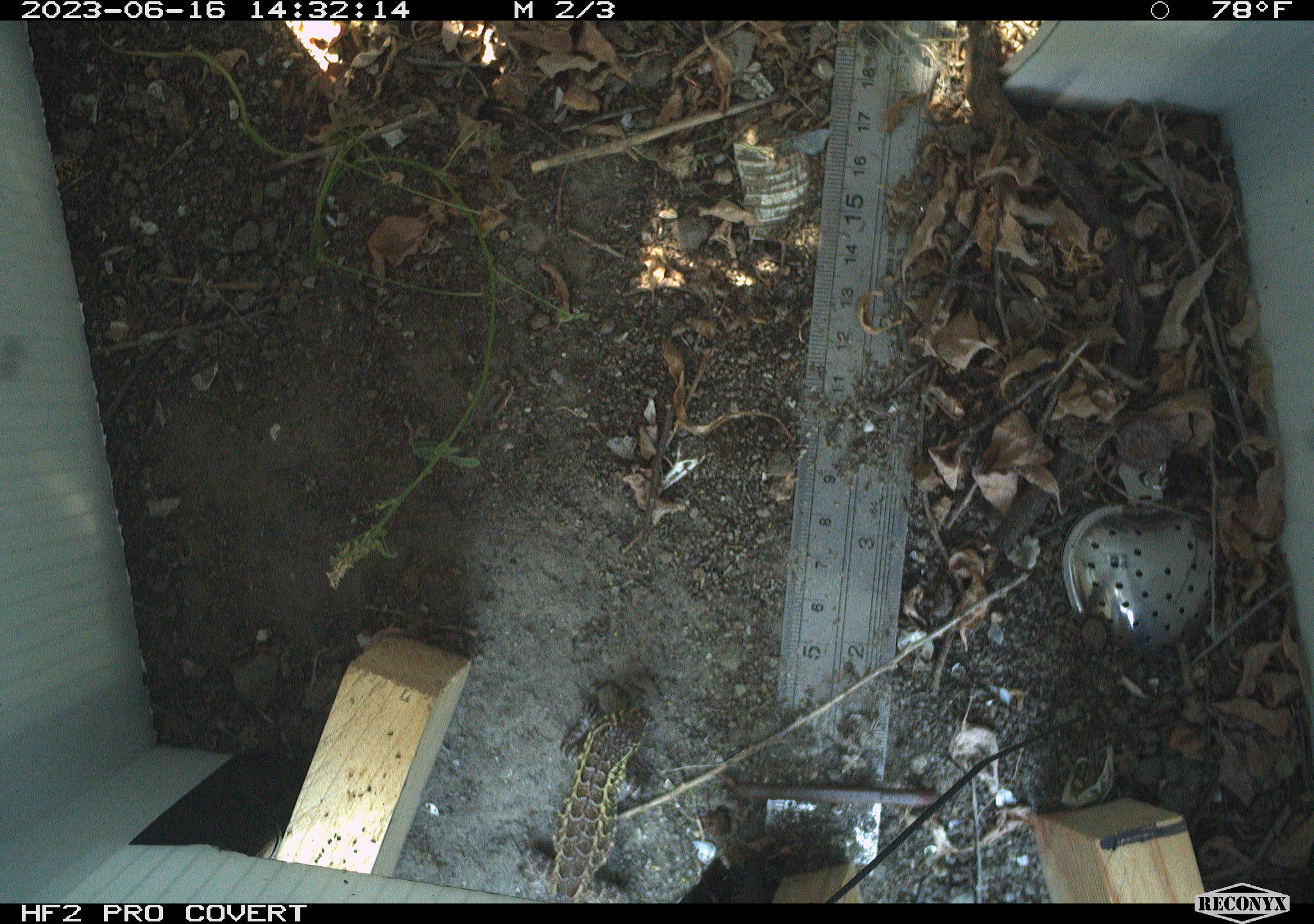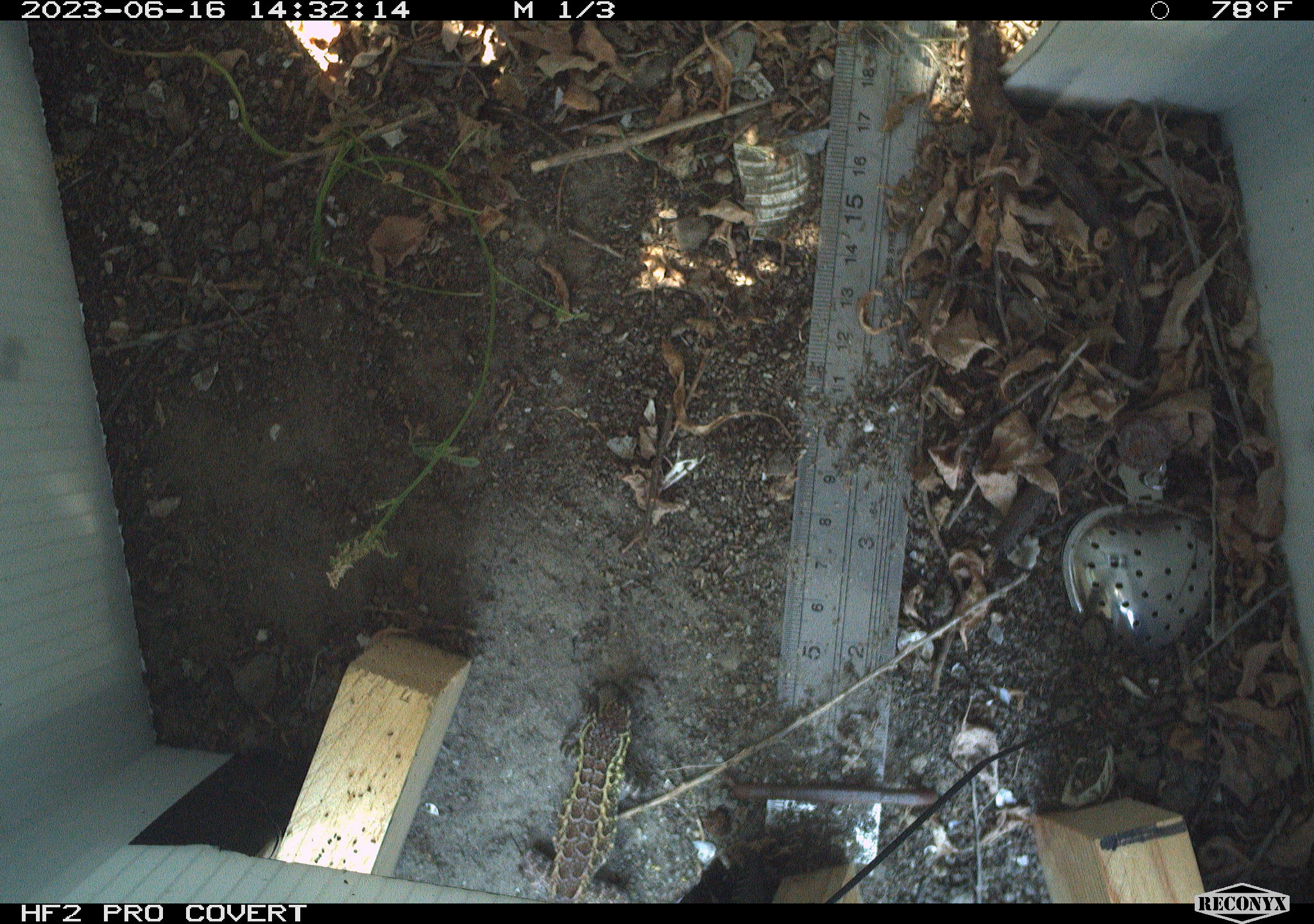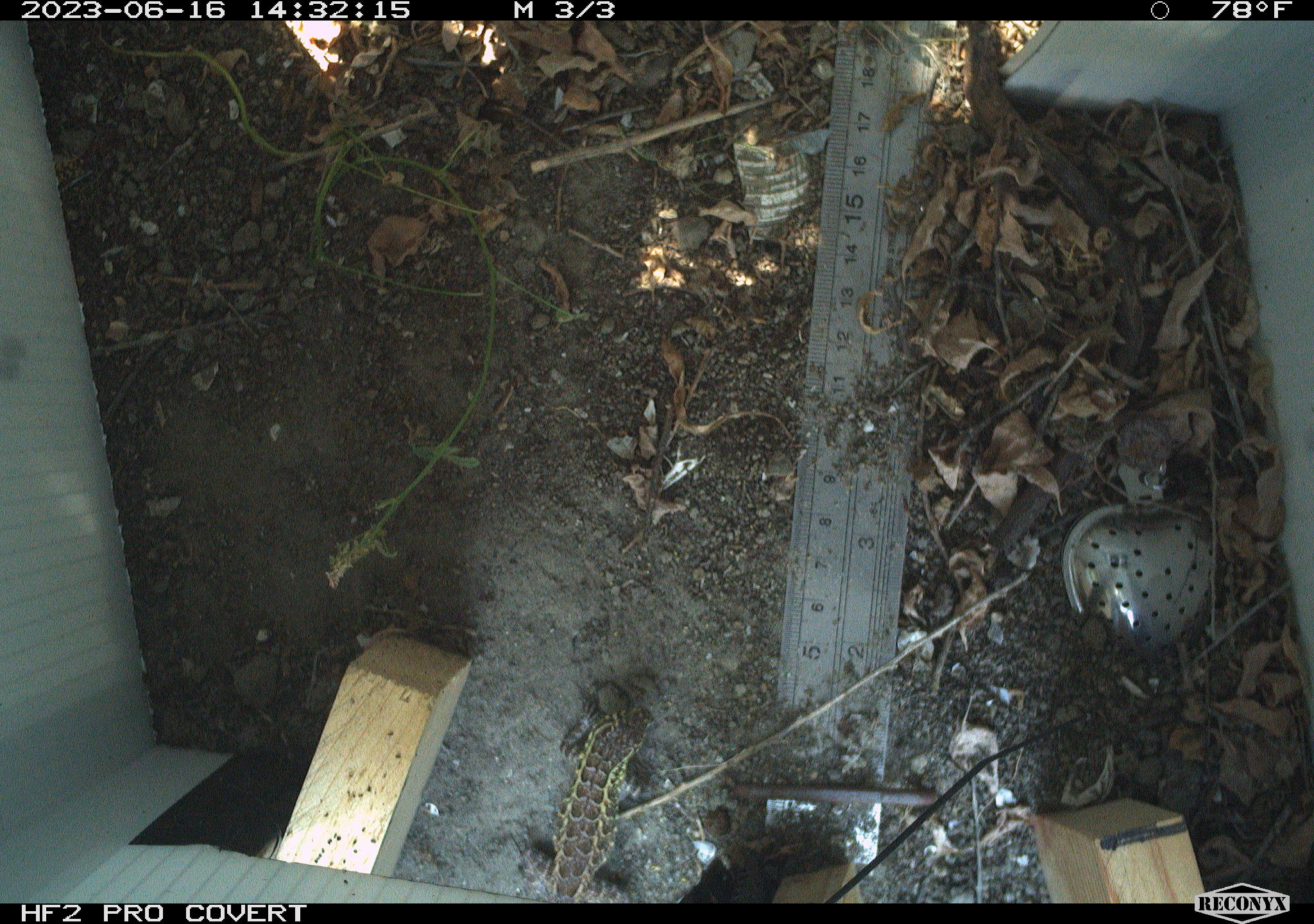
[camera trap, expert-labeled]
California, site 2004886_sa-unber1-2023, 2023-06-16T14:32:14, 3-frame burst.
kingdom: Animalia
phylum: Chordata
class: Reptilia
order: Squamata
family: Phrynosomatidae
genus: Sceloporus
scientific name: Sceloporus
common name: spiny lizards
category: sceloporus species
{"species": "sceloporus species (spiny lizards) (Sceloporus)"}